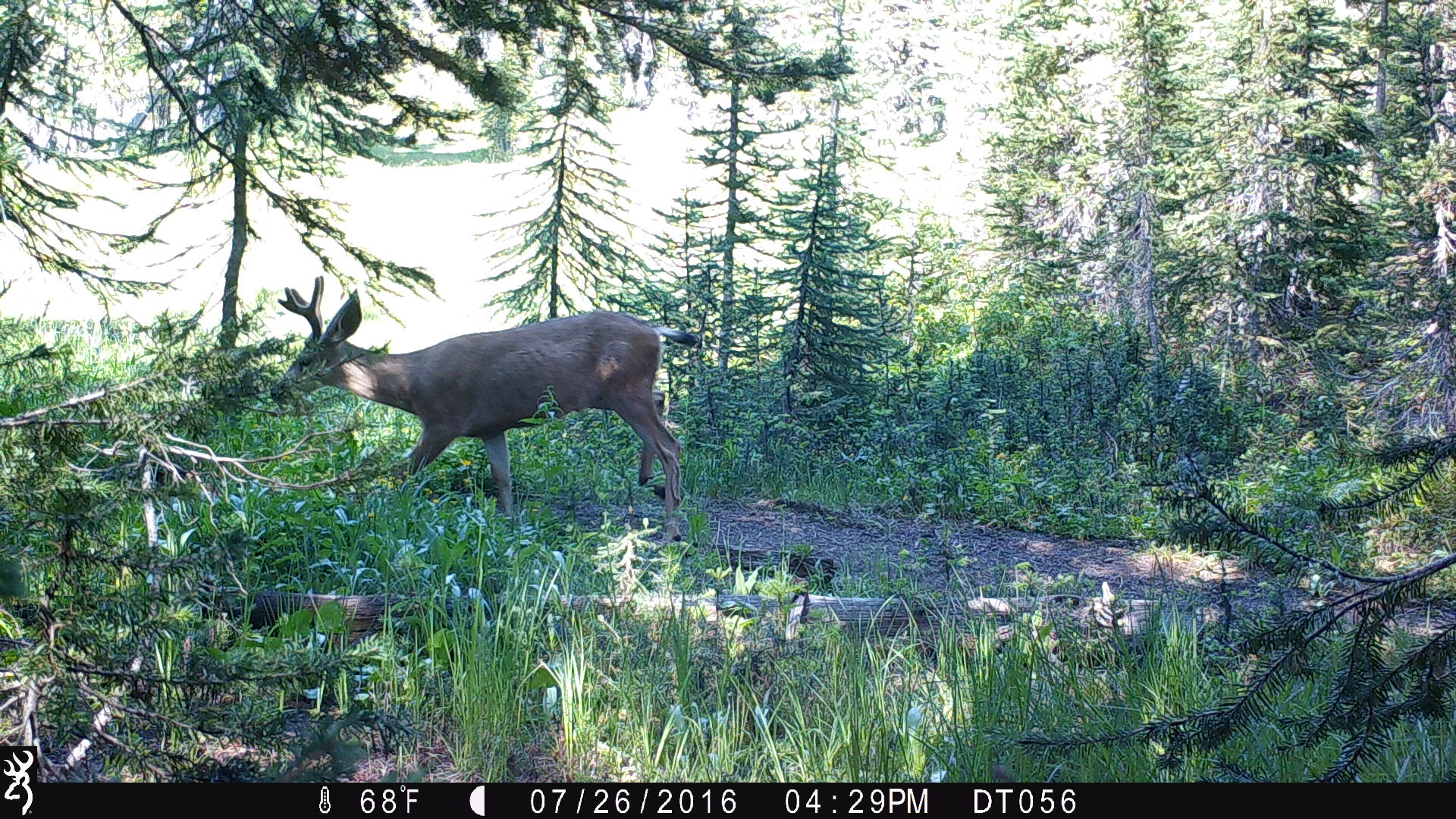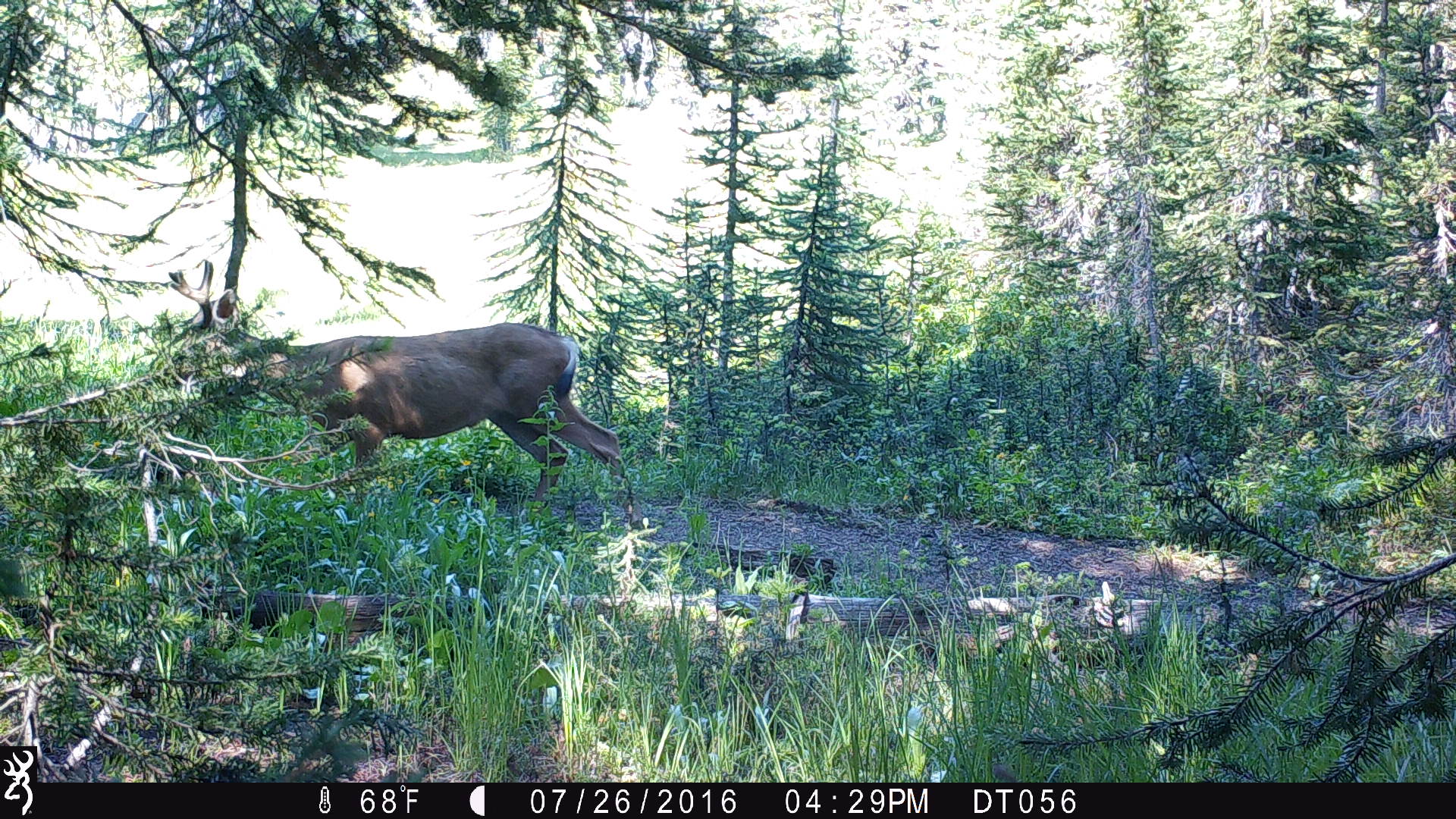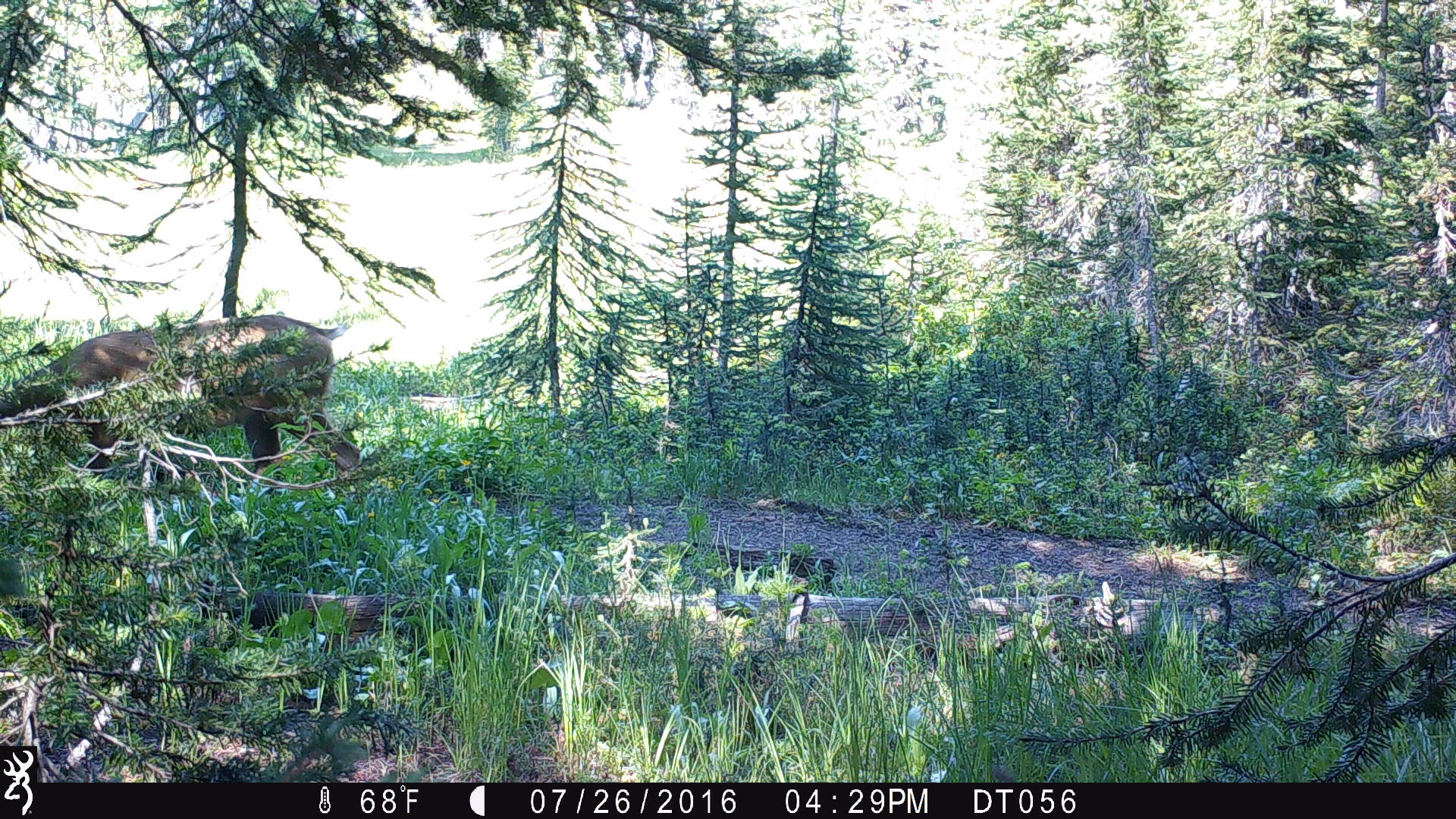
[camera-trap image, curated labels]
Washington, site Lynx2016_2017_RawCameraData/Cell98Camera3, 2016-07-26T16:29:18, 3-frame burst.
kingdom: Animalia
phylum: Chordata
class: Mammalia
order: Artiodactyla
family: Cervidae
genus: Odocoileus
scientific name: Odocoileus hemionus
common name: mule deer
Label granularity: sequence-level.